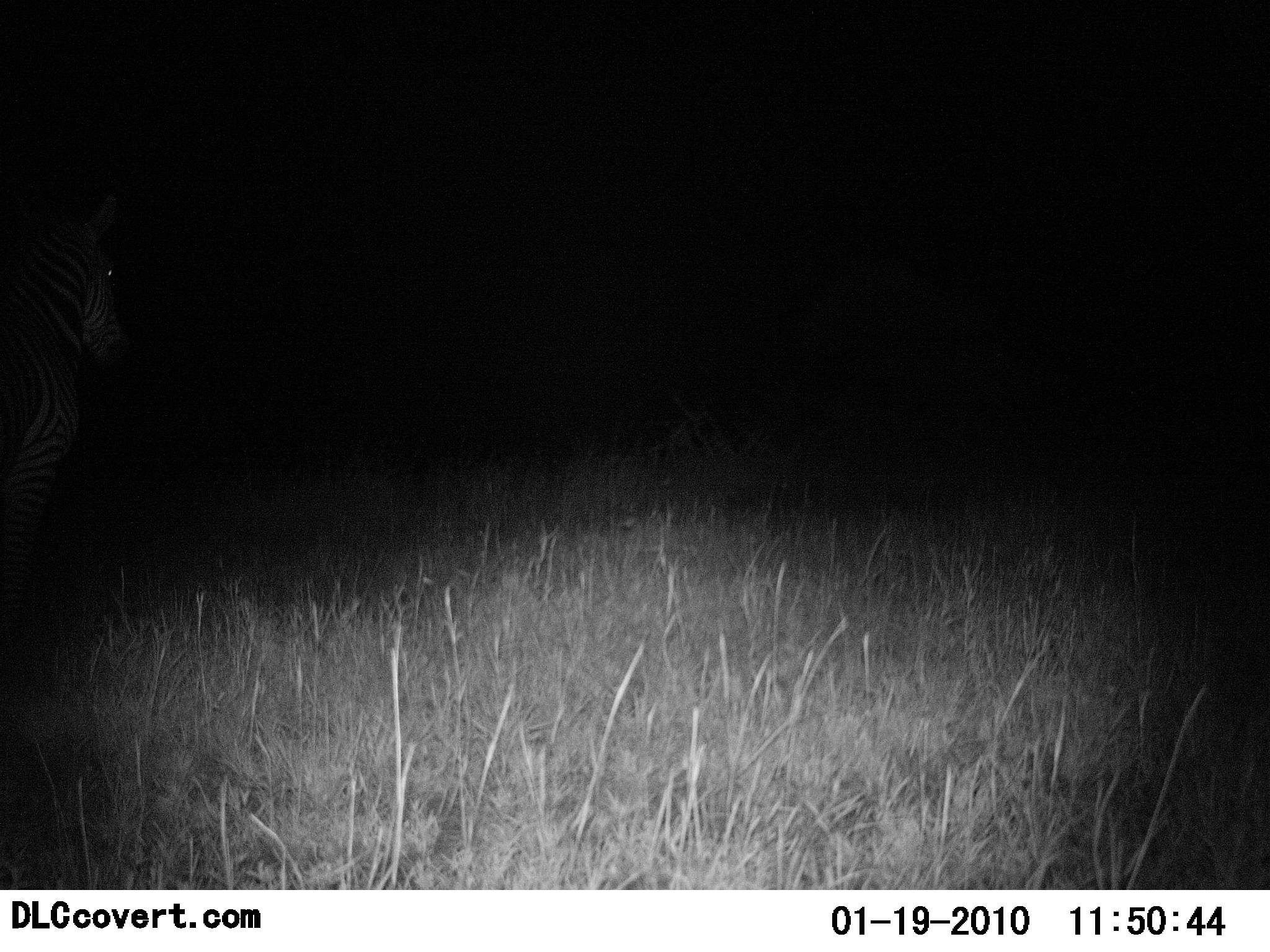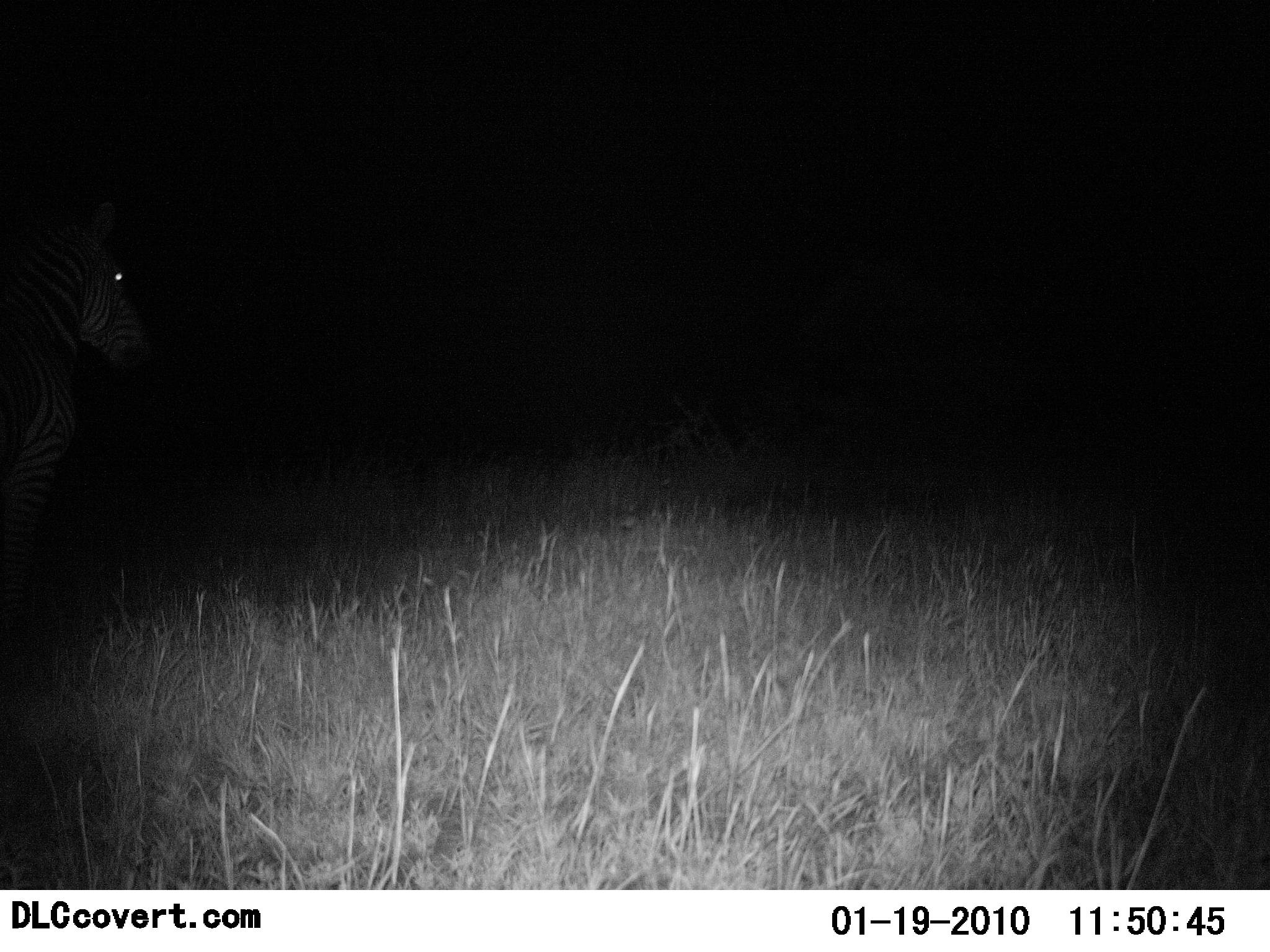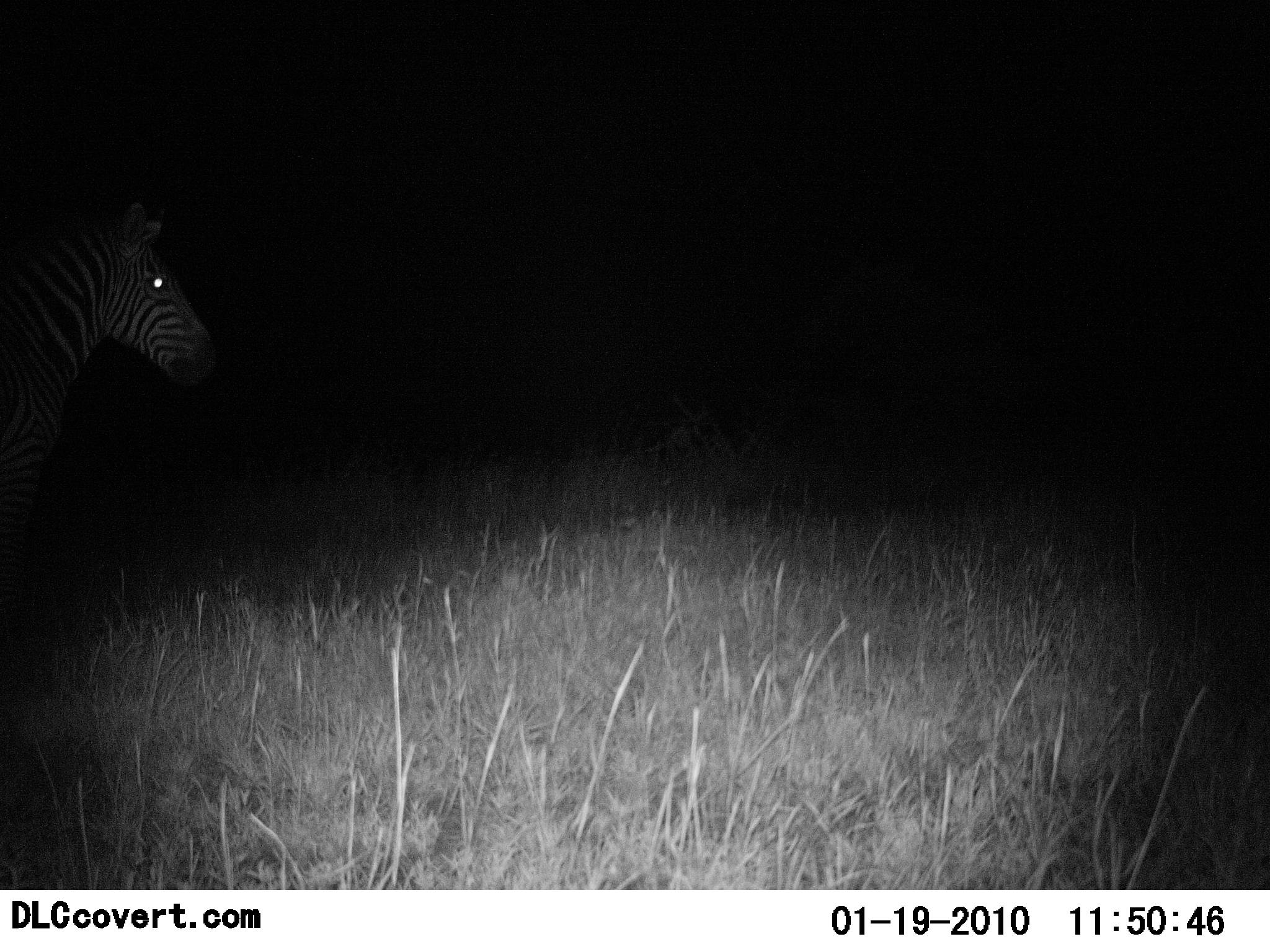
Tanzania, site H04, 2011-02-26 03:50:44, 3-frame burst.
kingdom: Animalia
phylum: Chordata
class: Mammalia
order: Perissodactyla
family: Equidae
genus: Equus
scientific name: Equus quagga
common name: plains zebra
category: zebra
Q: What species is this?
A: Zebra (plains zebra) (Equus quagga).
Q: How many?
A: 1.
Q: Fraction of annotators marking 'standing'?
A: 75%.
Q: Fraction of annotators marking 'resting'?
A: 0%.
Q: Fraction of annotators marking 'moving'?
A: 25%.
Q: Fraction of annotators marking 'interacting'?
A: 0%.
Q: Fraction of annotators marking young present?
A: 0%.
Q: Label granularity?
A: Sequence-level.